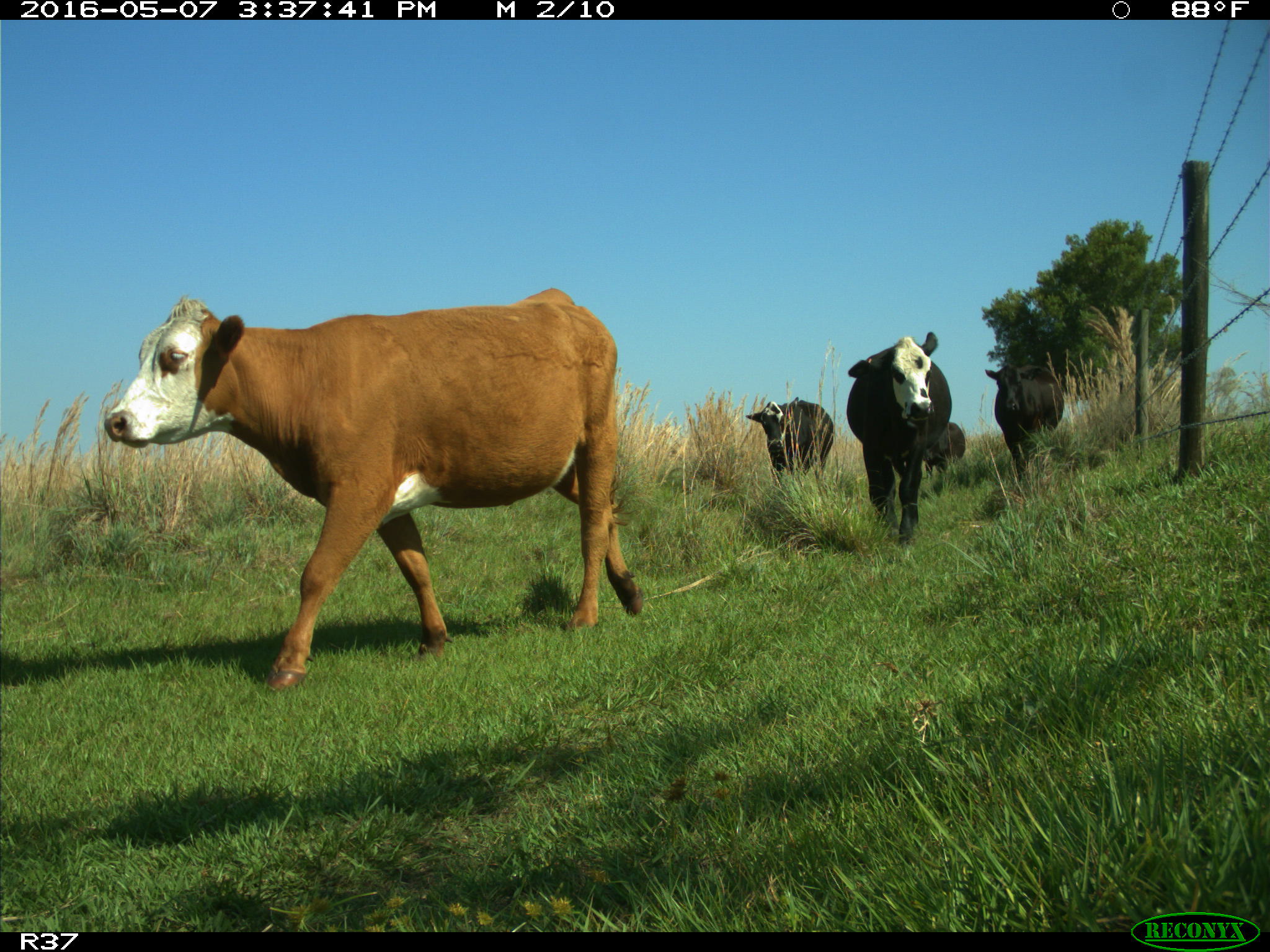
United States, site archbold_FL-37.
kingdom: Animalia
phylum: Chordata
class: Mammalia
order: Artiodactyla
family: Bovidae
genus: Bos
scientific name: Bos taurus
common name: domestic cow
Bos taurus (domestic cow).